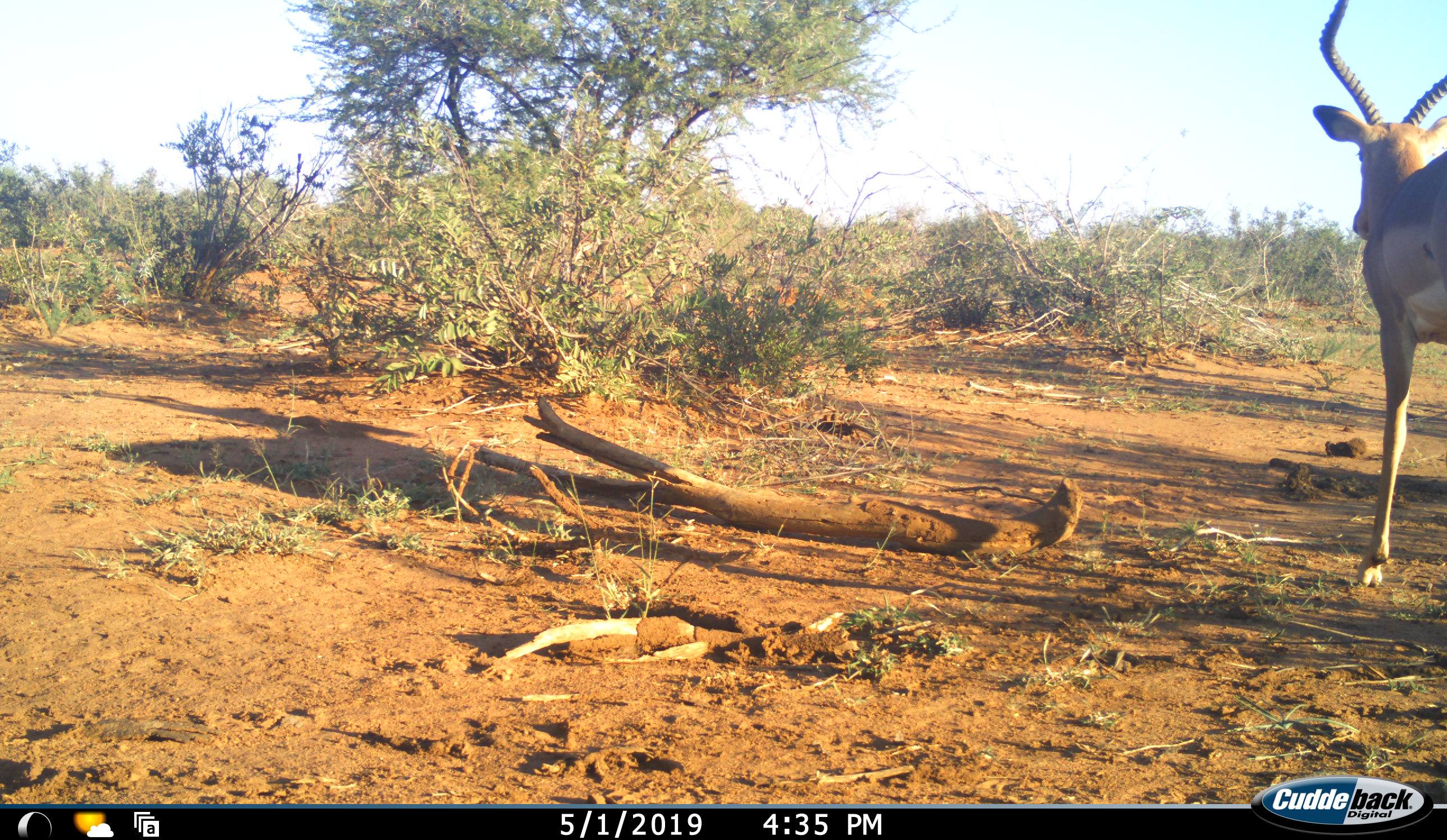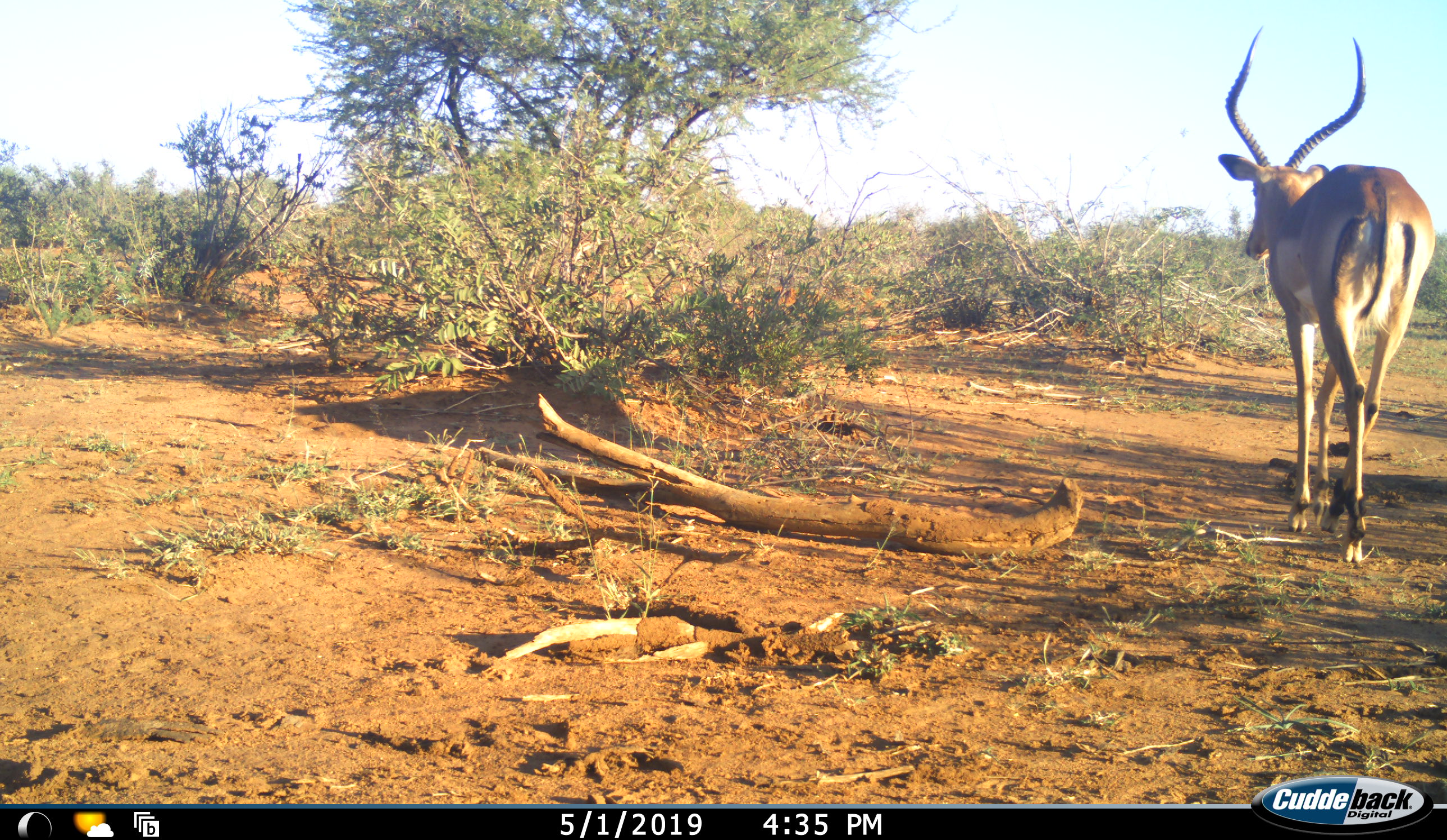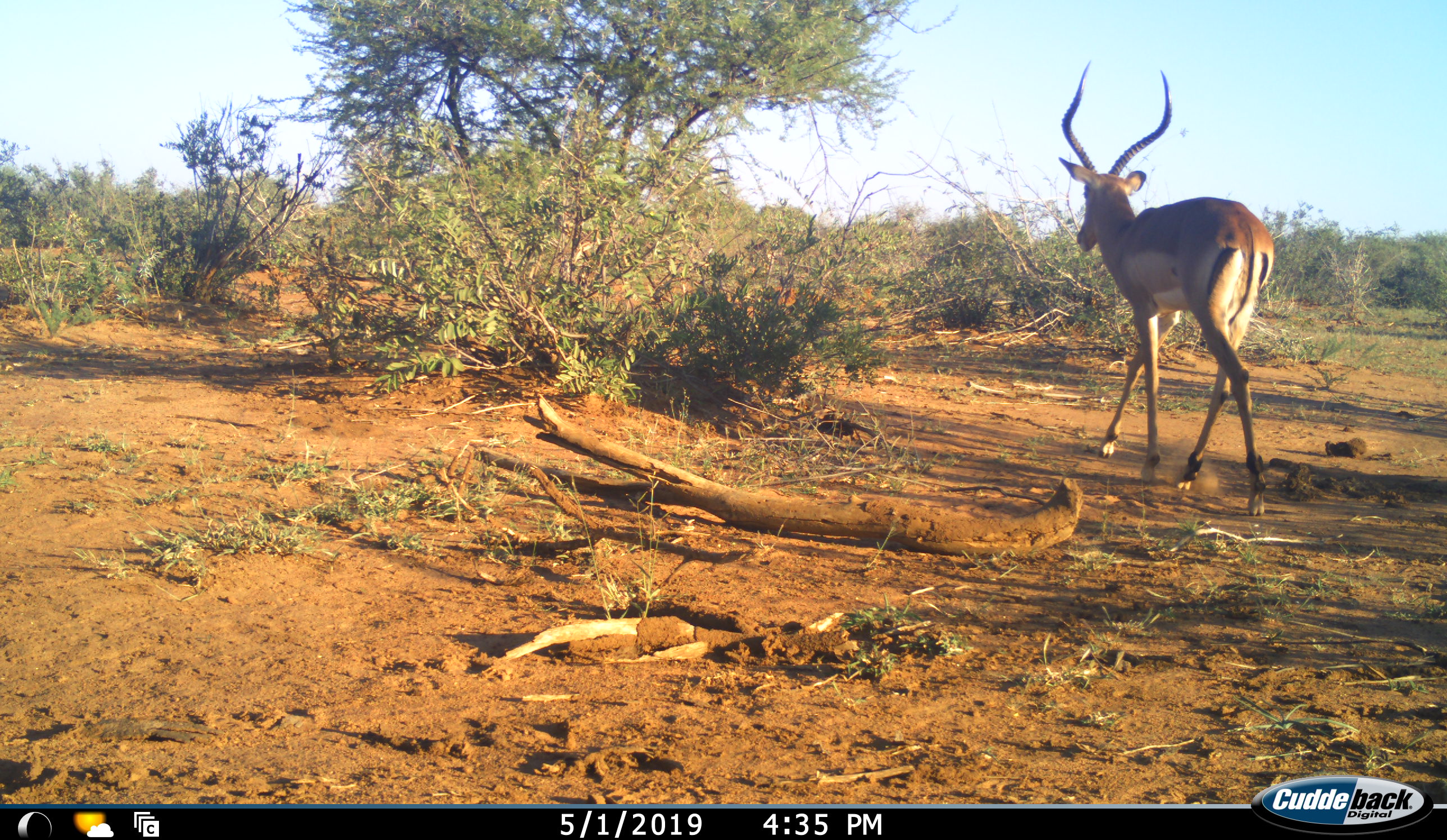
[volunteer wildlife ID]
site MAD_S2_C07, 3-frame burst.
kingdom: Animalia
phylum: Chordata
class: Mammalia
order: Artiodactyla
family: Bovidae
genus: Aepyceros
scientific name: Aepyceros melampus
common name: impala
Impala (Aepyceros melampus), count 1. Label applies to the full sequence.